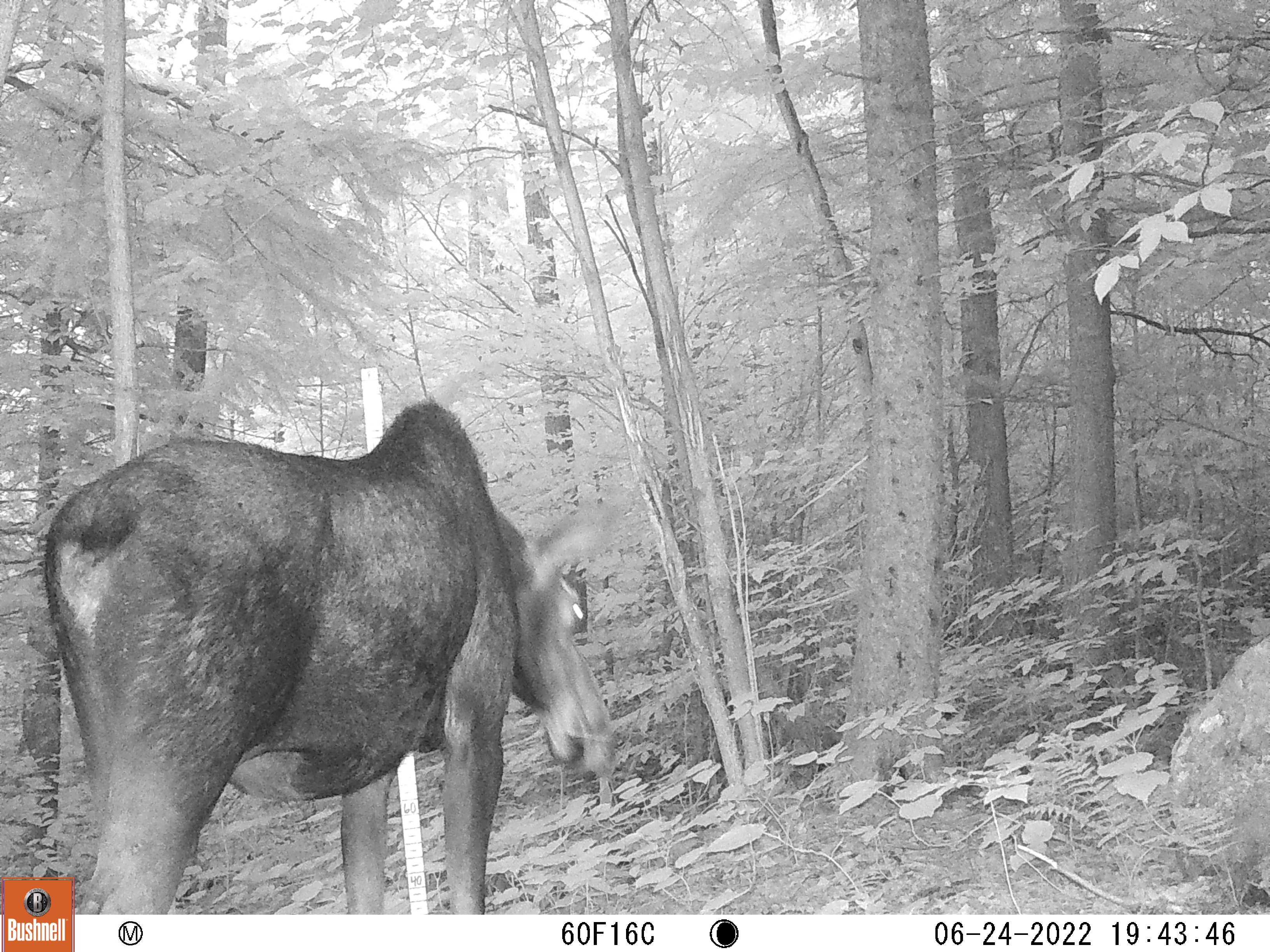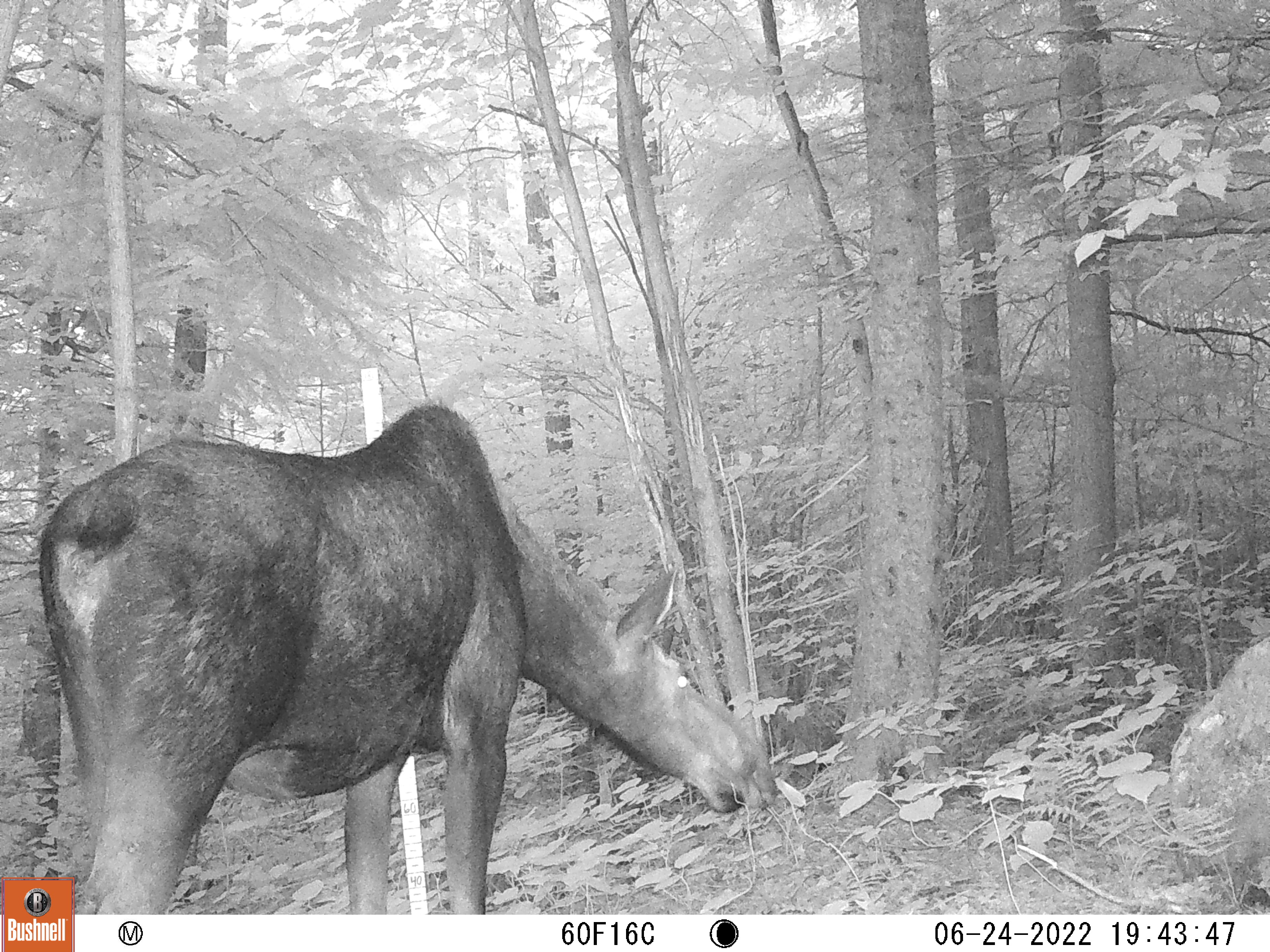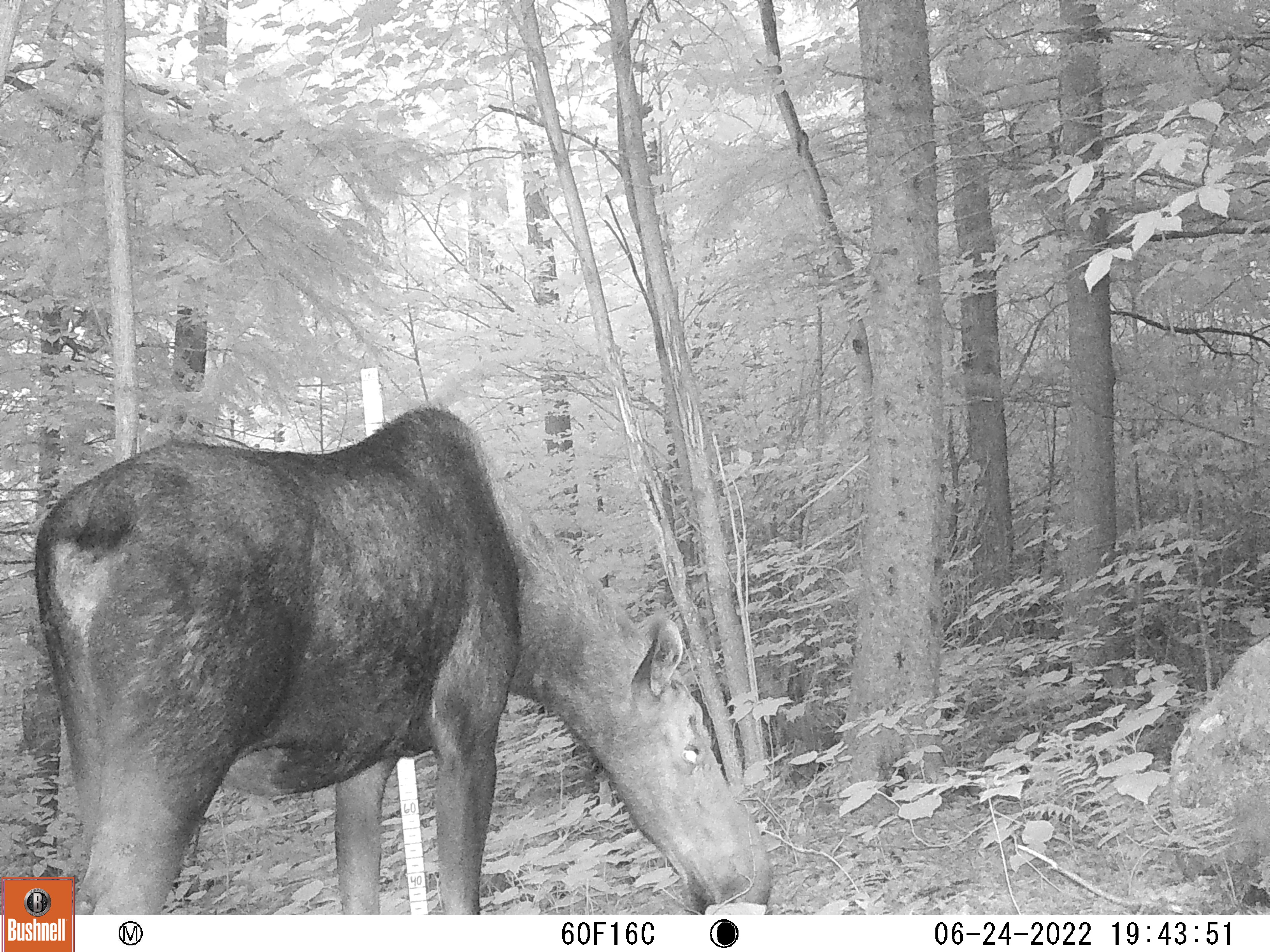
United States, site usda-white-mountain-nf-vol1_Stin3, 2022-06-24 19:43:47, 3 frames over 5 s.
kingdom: Animalia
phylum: Chordata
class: Mammalia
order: Artiodactyla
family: Cervidae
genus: Alces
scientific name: Alces alces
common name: moose